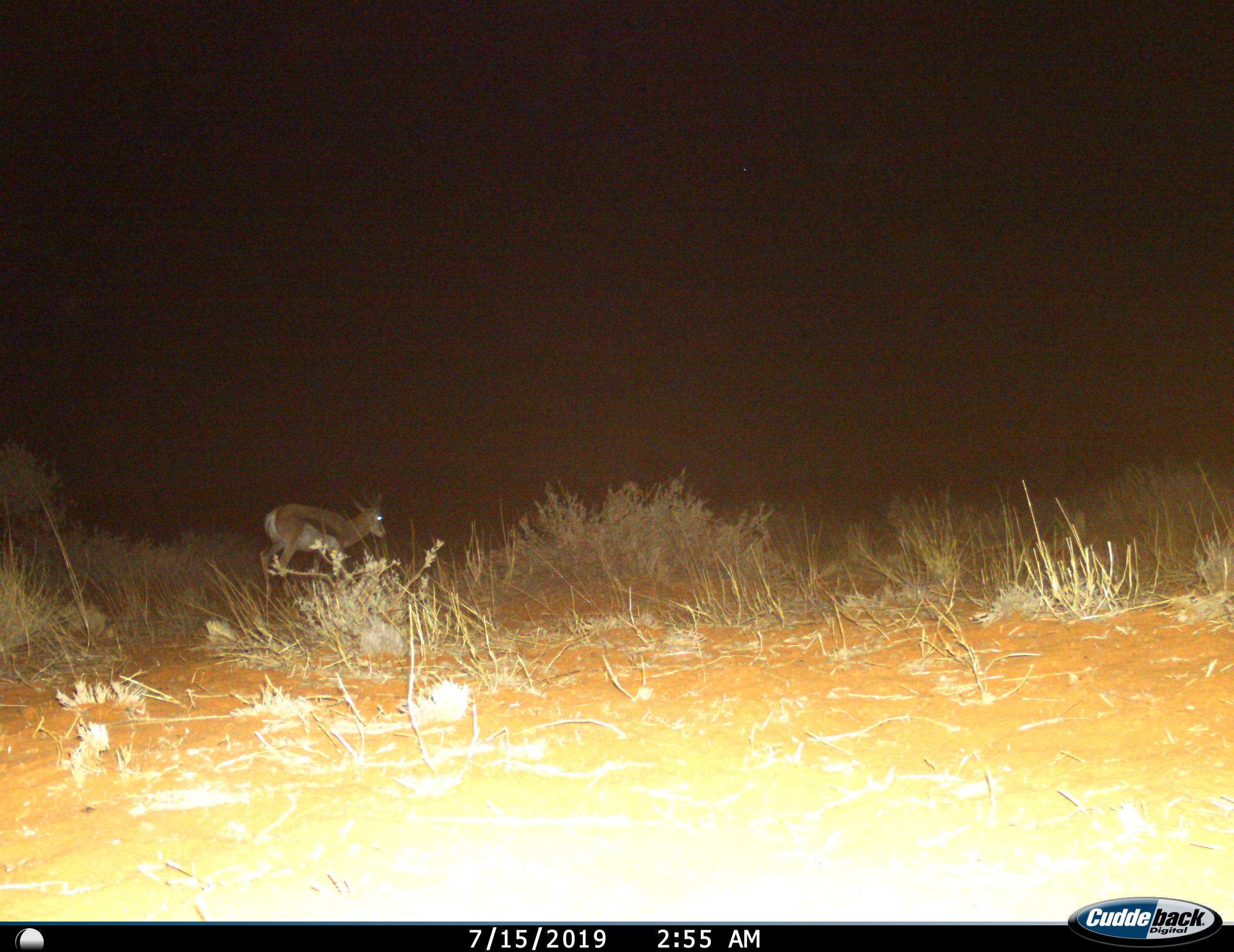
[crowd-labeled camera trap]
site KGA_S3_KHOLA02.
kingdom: Animalia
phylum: Chordata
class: Mammalia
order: Artiodactyla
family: Bovidae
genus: Antidorcas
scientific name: Antidorcas marsupialis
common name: springbok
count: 1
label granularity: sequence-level